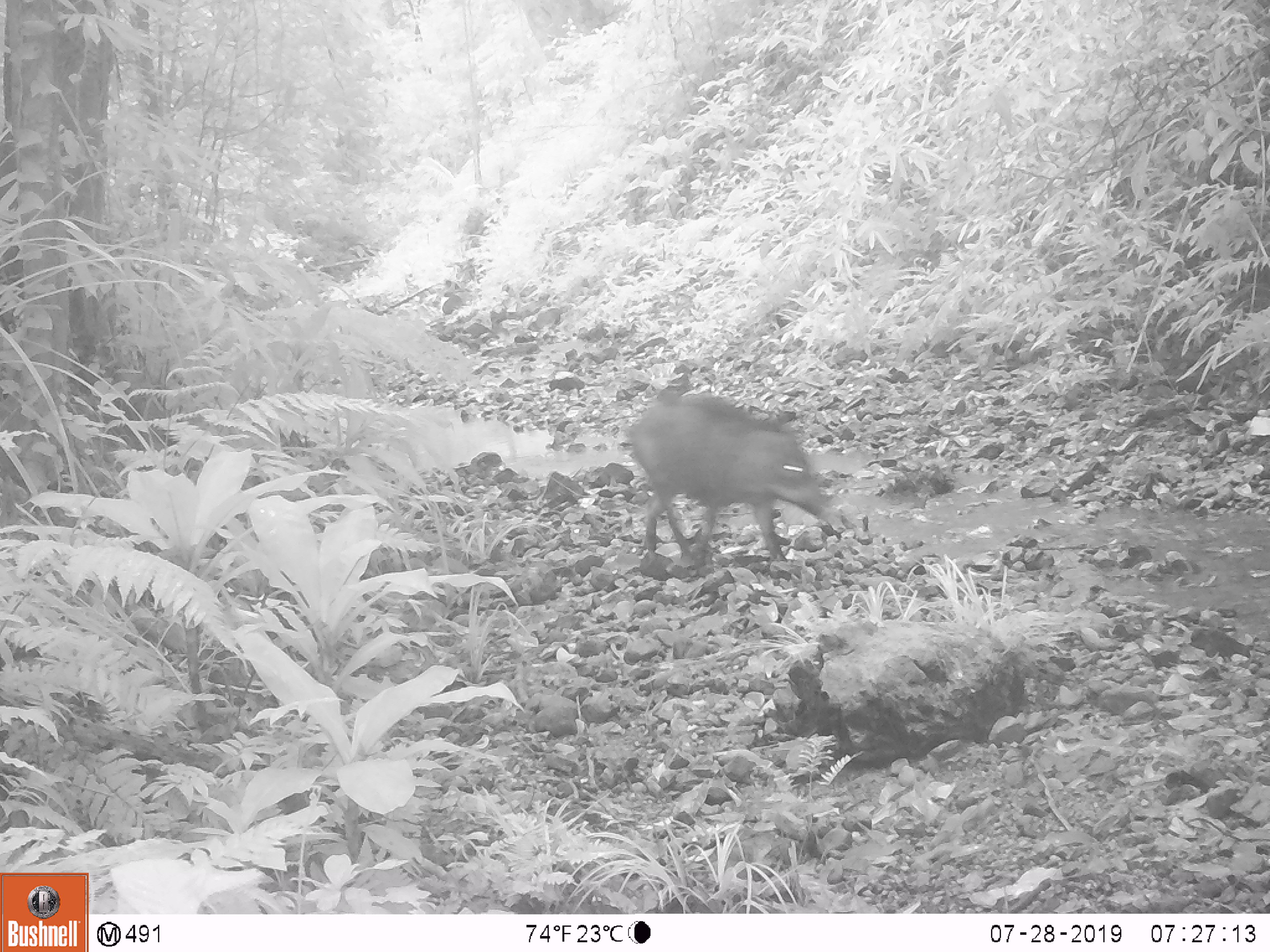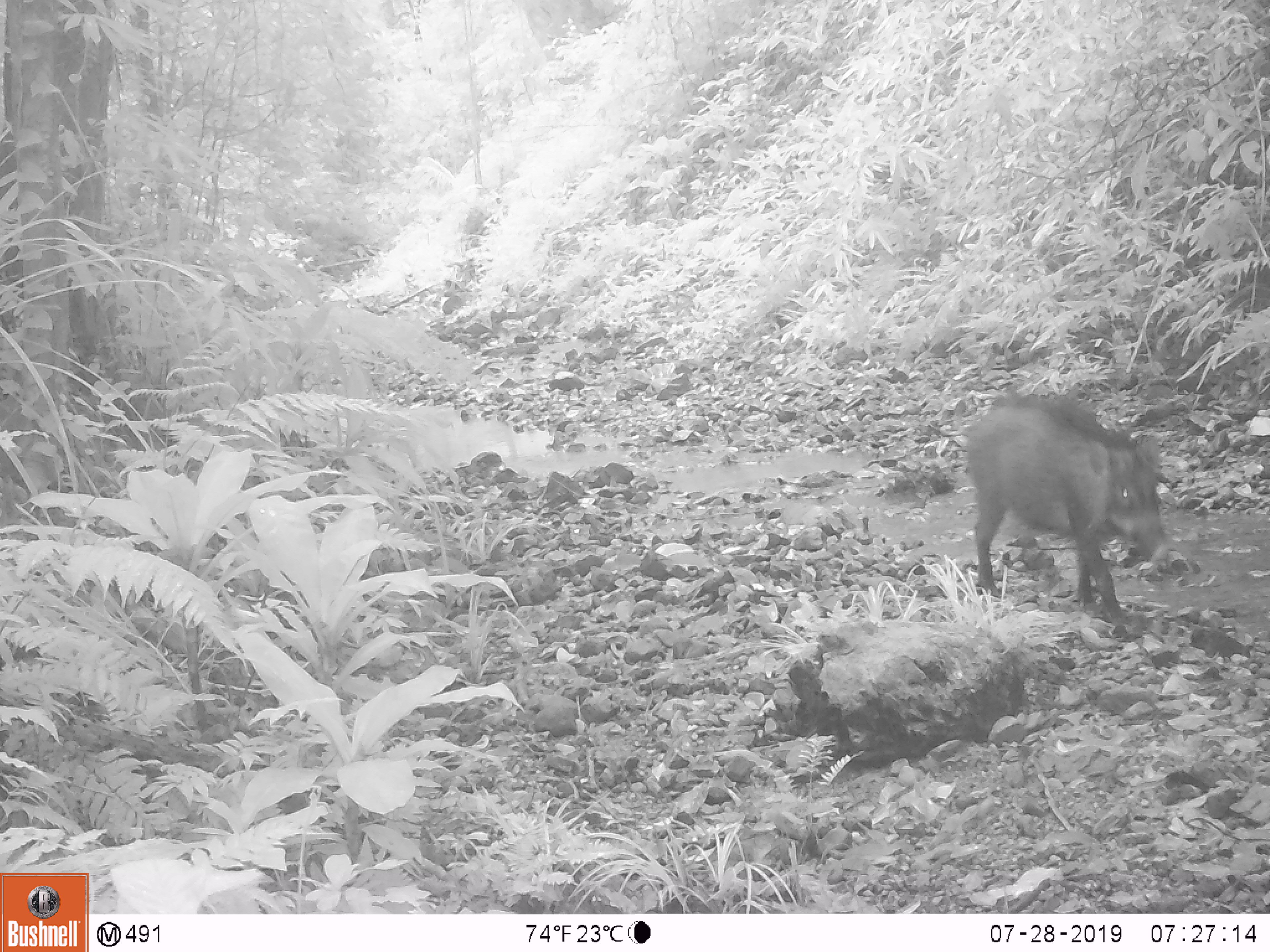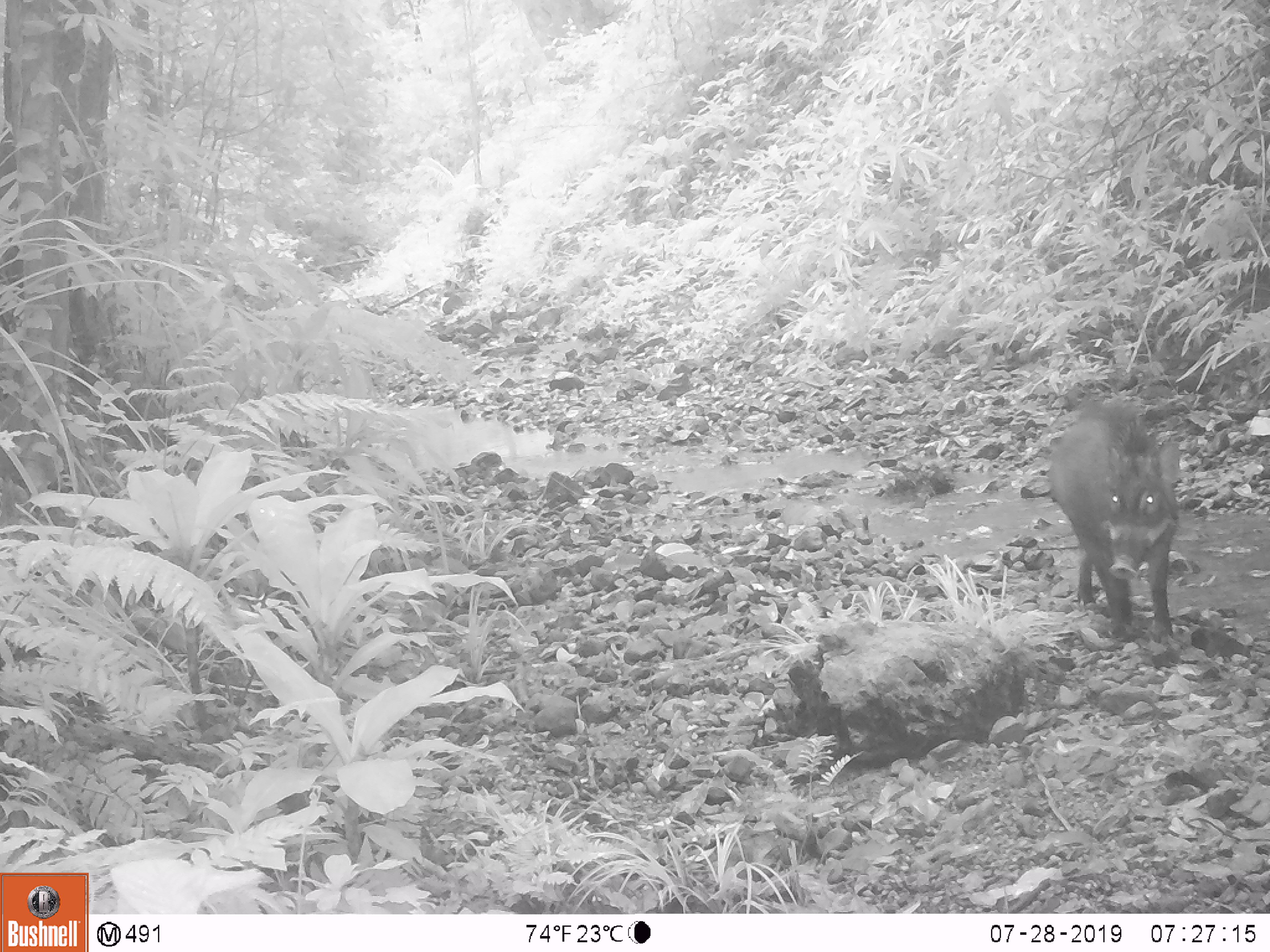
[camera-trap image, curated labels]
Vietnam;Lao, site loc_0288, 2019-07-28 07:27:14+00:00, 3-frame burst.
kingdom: Animalia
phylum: Chordata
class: Mammalia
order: Artiodactyla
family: Suidae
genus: Sus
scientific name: Sus scrofa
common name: eurasian wild pig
Eurasian wild pig (Sus scrofa). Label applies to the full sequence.